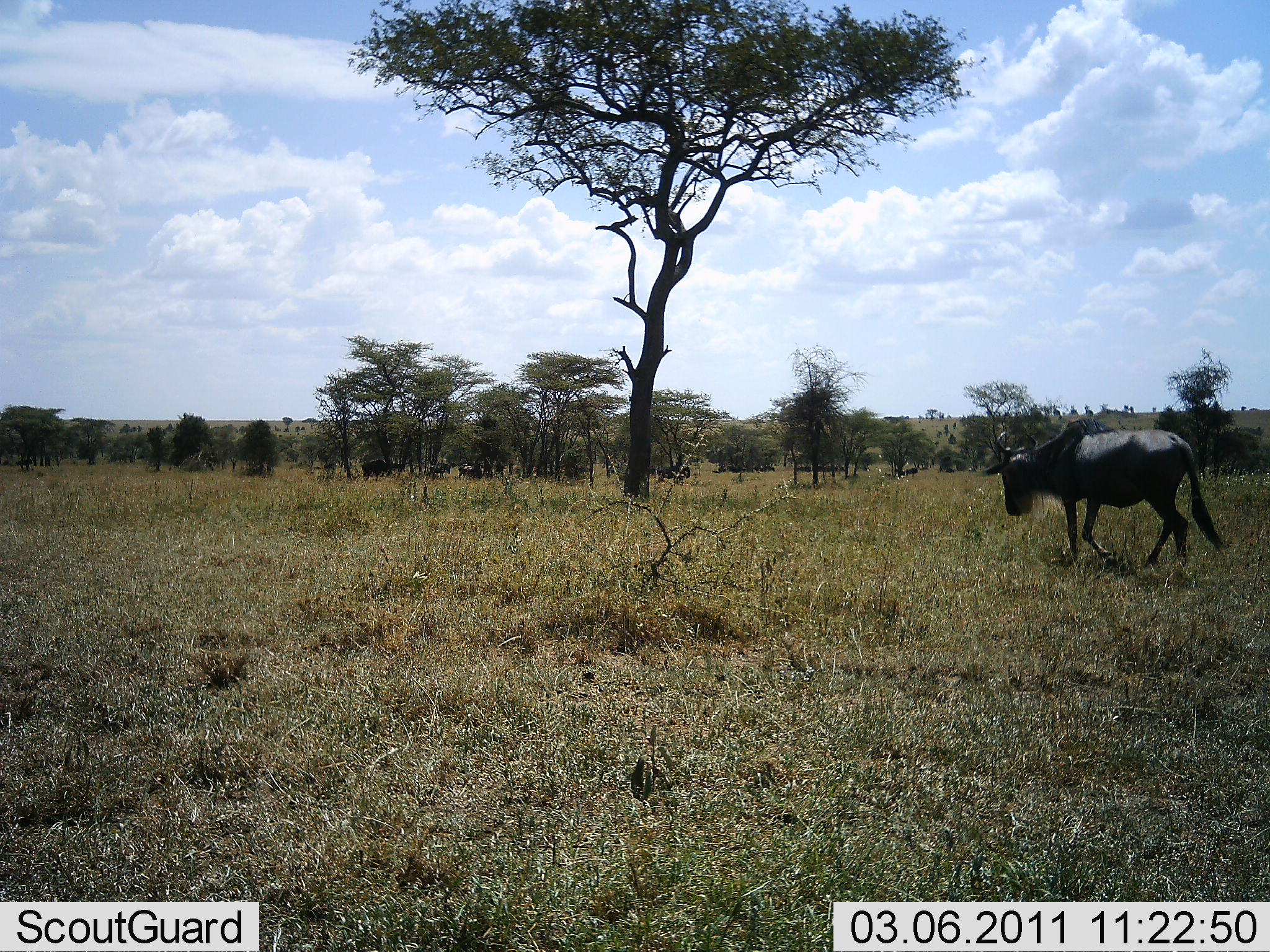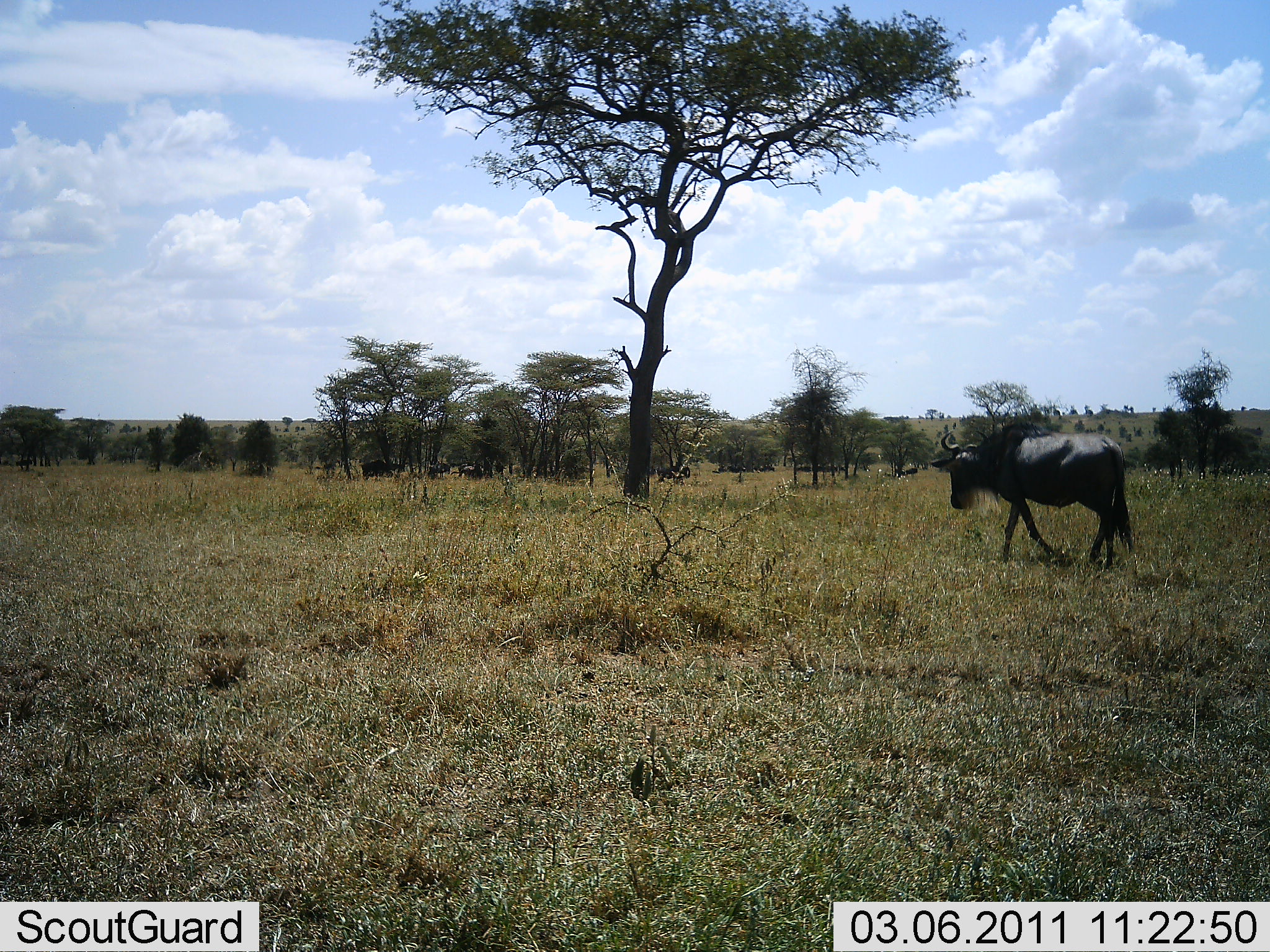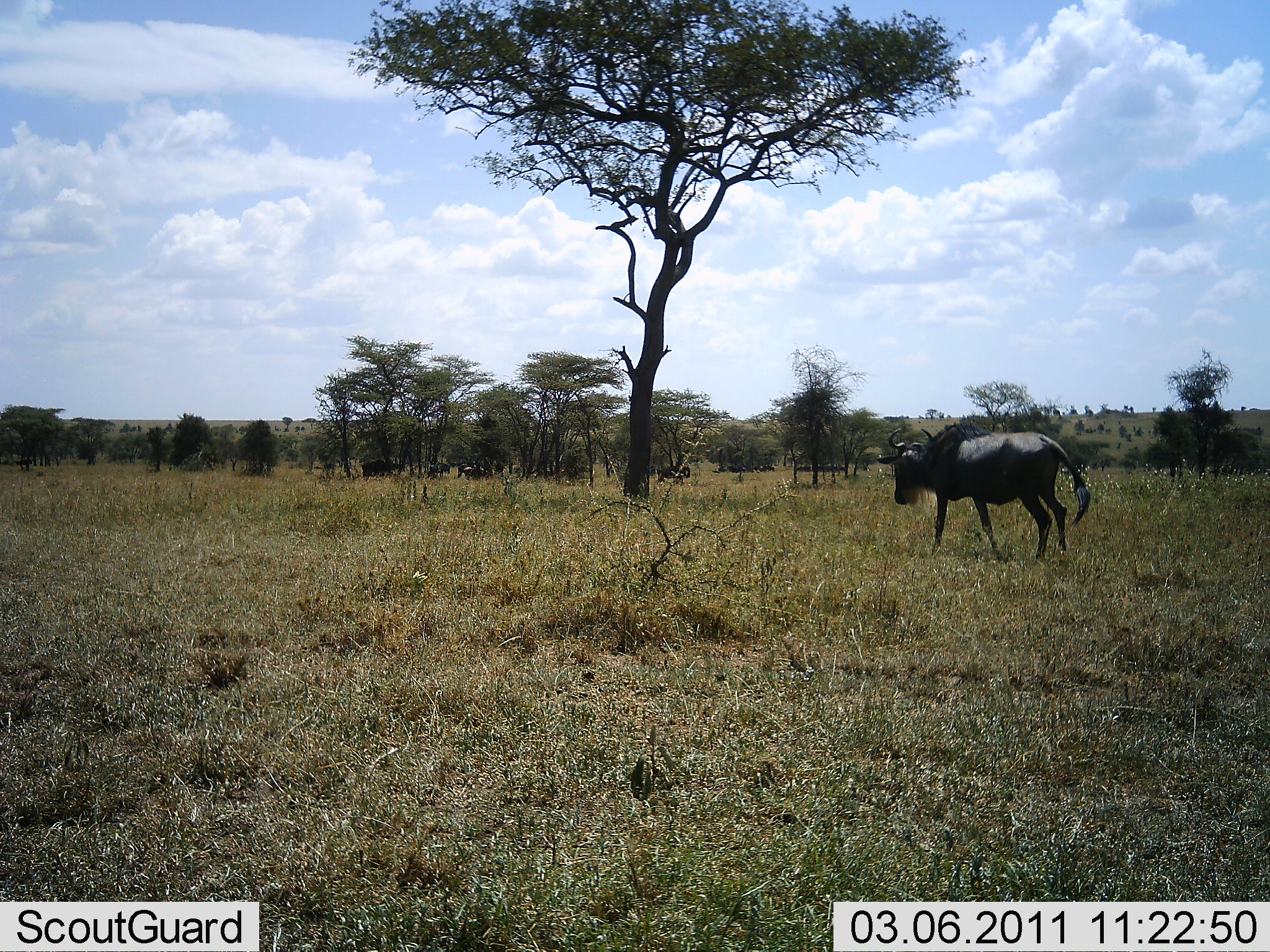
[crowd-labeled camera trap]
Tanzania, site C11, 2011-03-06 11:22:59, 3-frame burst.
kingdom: Animalia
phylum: Chordata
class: Mammalia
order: Artiodactyla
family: Bovidae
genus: Connochaetes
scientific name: Connochaetes taurinus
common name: blue wildebeest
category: wildebeest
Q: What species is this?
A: Wildebeest (blue wildebeest) (Connochaetes taurinus).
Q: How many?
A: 1.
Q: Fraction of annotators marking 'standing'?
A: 20%.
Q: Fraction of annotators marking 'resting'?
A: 0%.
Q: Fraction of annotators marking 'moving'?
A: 100%.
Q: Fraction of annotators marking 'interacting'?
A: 0%.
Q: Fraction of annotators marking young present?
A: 0%.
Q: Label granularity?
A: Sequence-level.